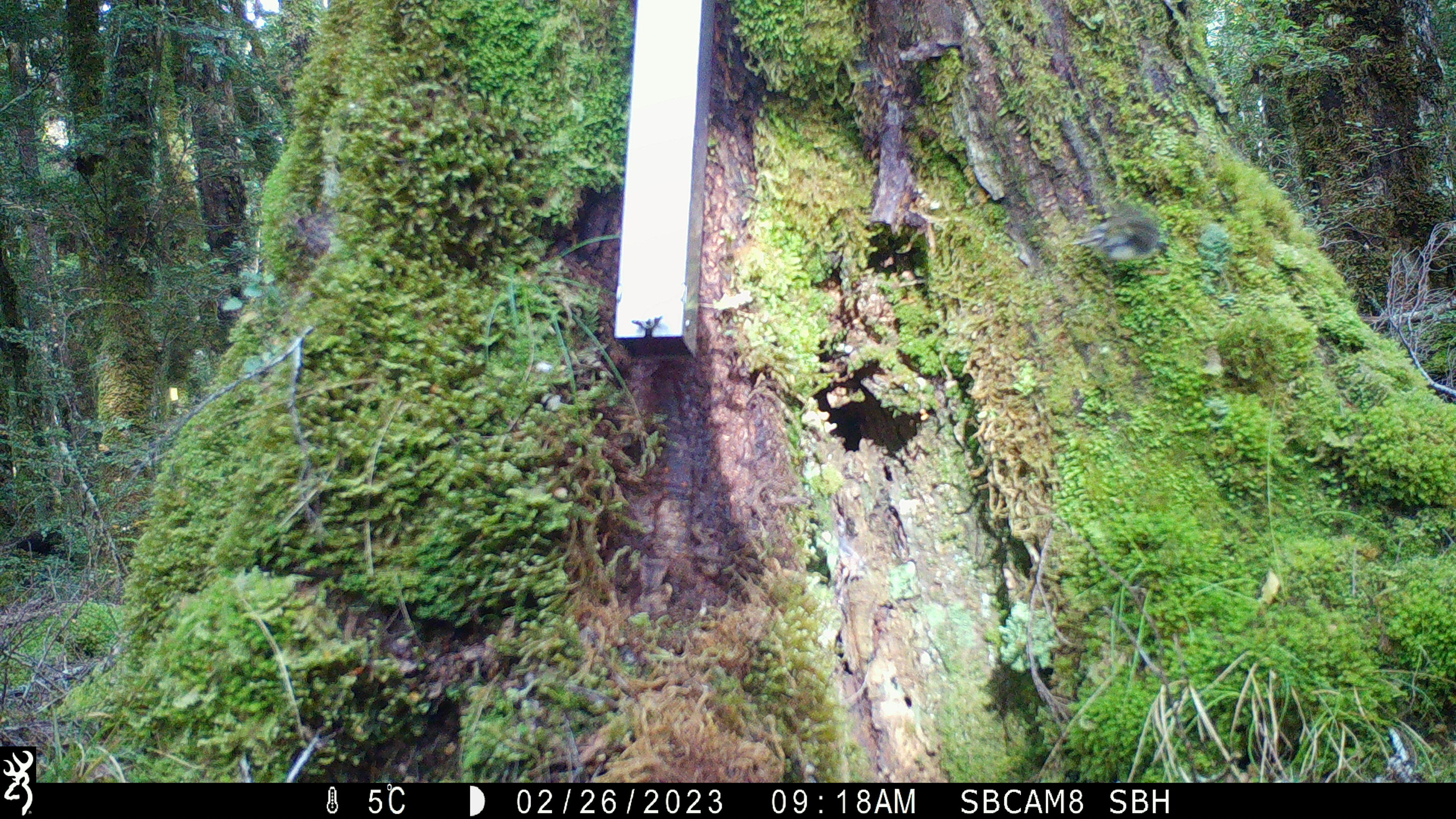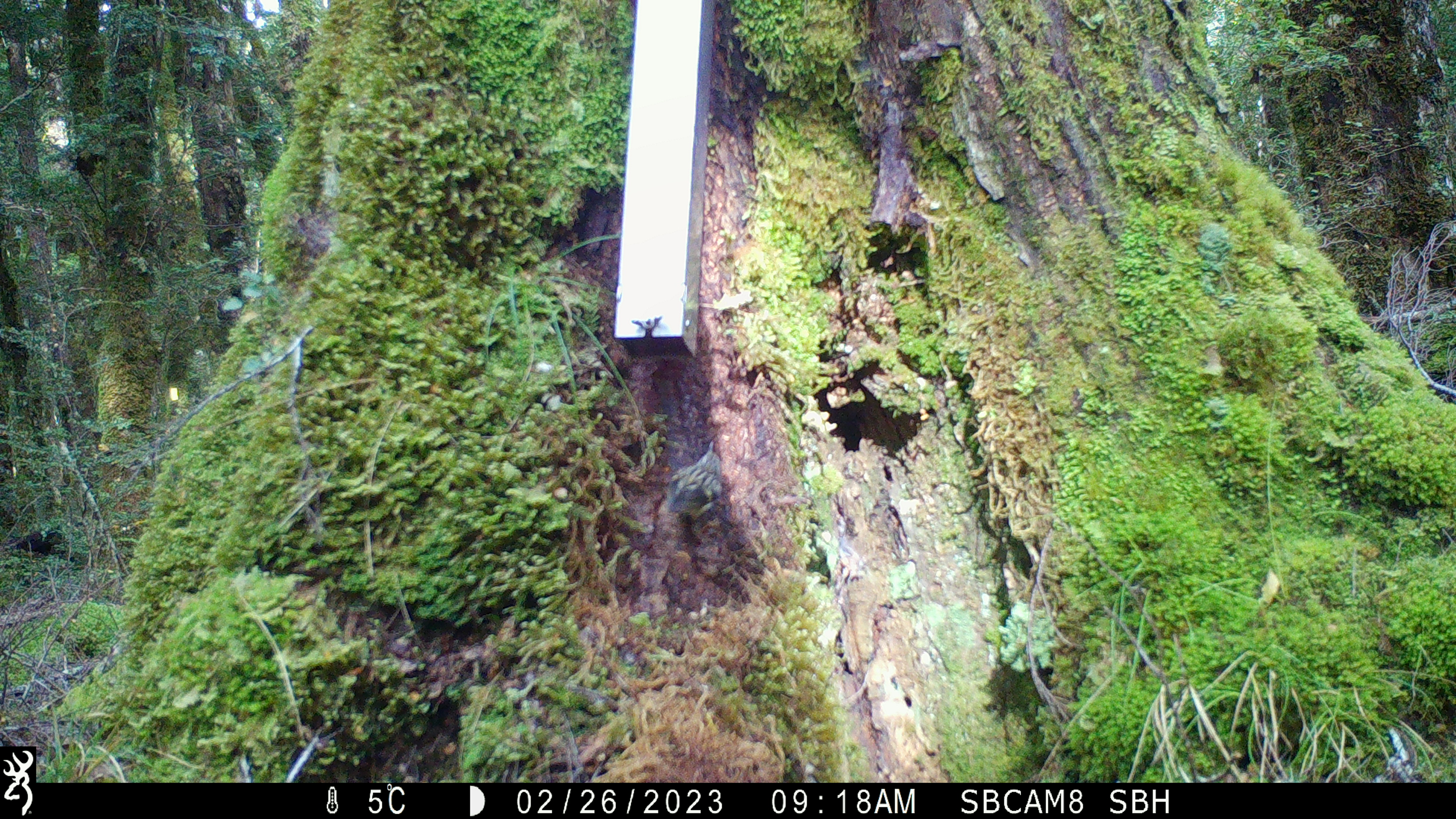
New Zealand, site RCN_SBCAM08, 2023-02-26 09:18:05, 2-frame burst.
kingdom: Animalia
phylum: Chordata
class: Aves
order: Passeriformes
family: Acanthisittidae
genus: Acanthisitta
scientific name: Acanthisitta chloris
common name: rifleman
Rifleman (Acanthisitta chloris).